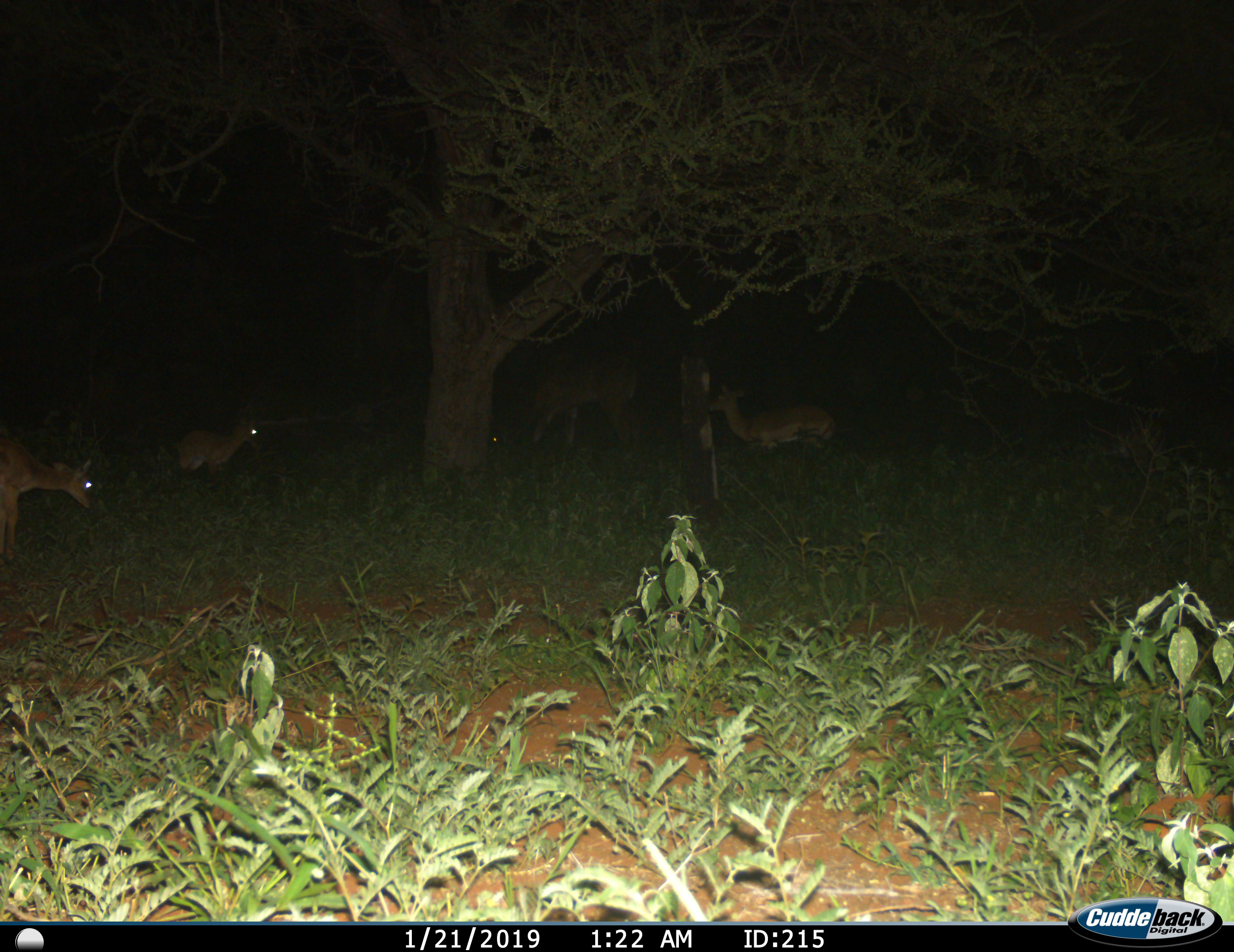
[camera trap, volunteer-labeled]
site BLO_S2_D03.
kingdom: Animalia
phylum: Chordata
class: Mammalia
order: Artiodactyla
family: Bovidae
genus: Aepyceros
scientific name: Aepyceros melampus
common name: impala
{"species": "impala (Aepyceros melampus)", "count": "4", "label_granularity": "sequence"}